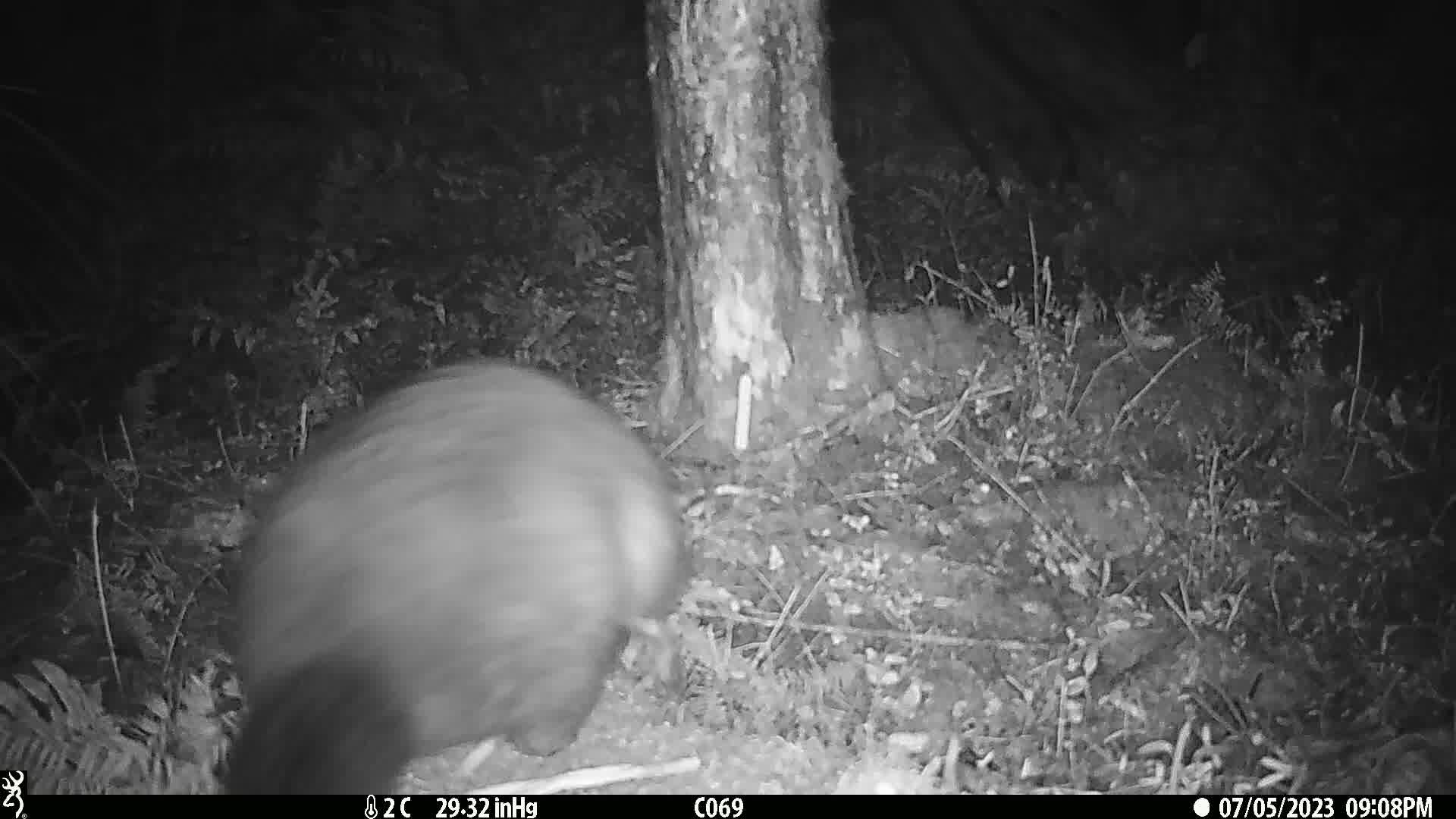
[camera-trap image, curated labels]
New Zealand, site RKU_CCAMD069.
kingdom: Animalia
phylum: Chordata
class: Mammalia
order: Diprotodontia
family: Phalangeridae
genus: Trichosurus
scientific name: Trichosurus vulpecula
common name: common brushtail possum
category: possum